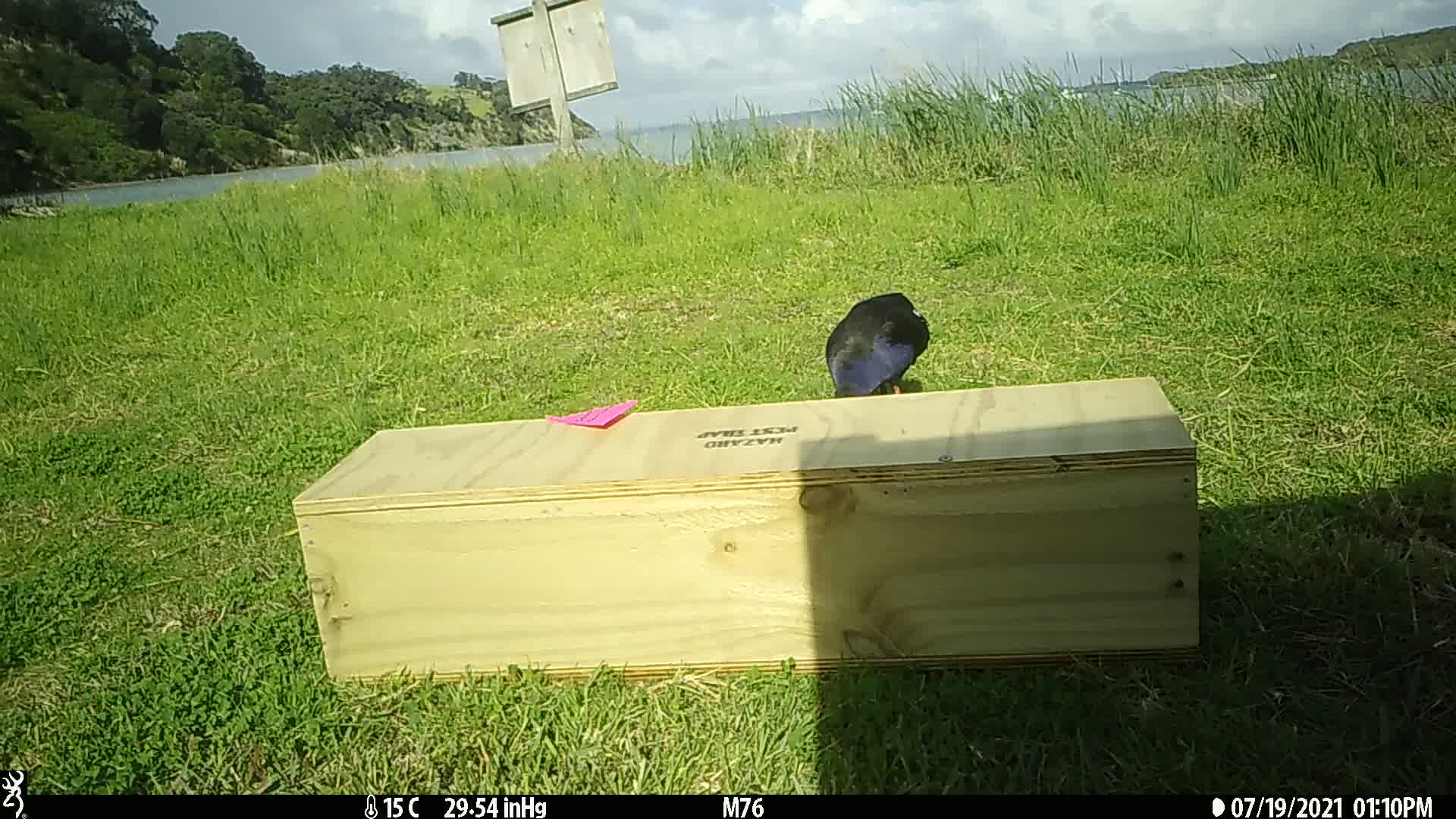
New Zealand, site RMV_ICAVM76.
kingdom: Animalia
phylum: Chordata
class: Aves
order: Gruiformes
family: Rallidae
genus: Porphyrio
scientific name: Porphyrio melanotus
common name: australasian swamphen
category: pukeko